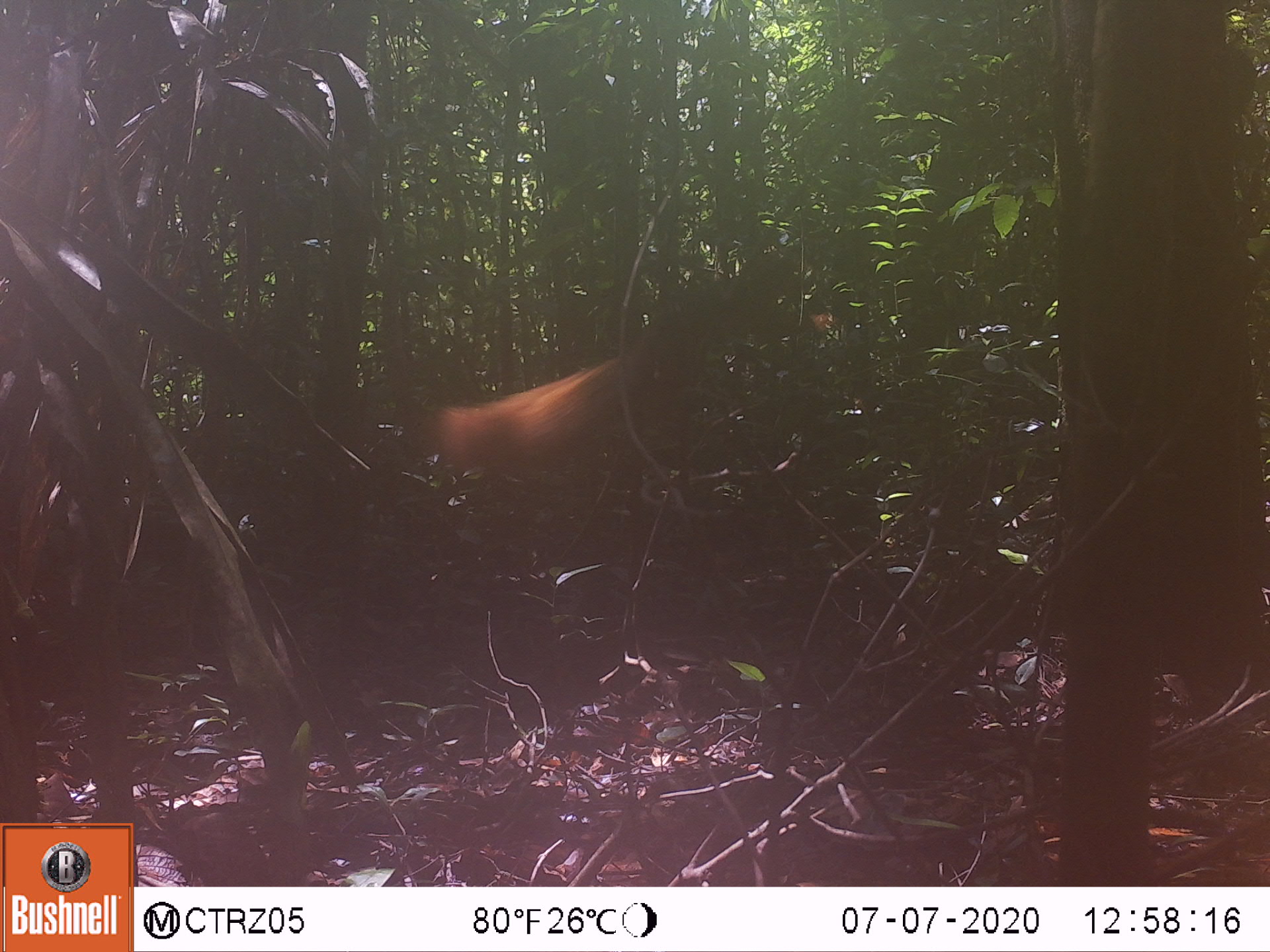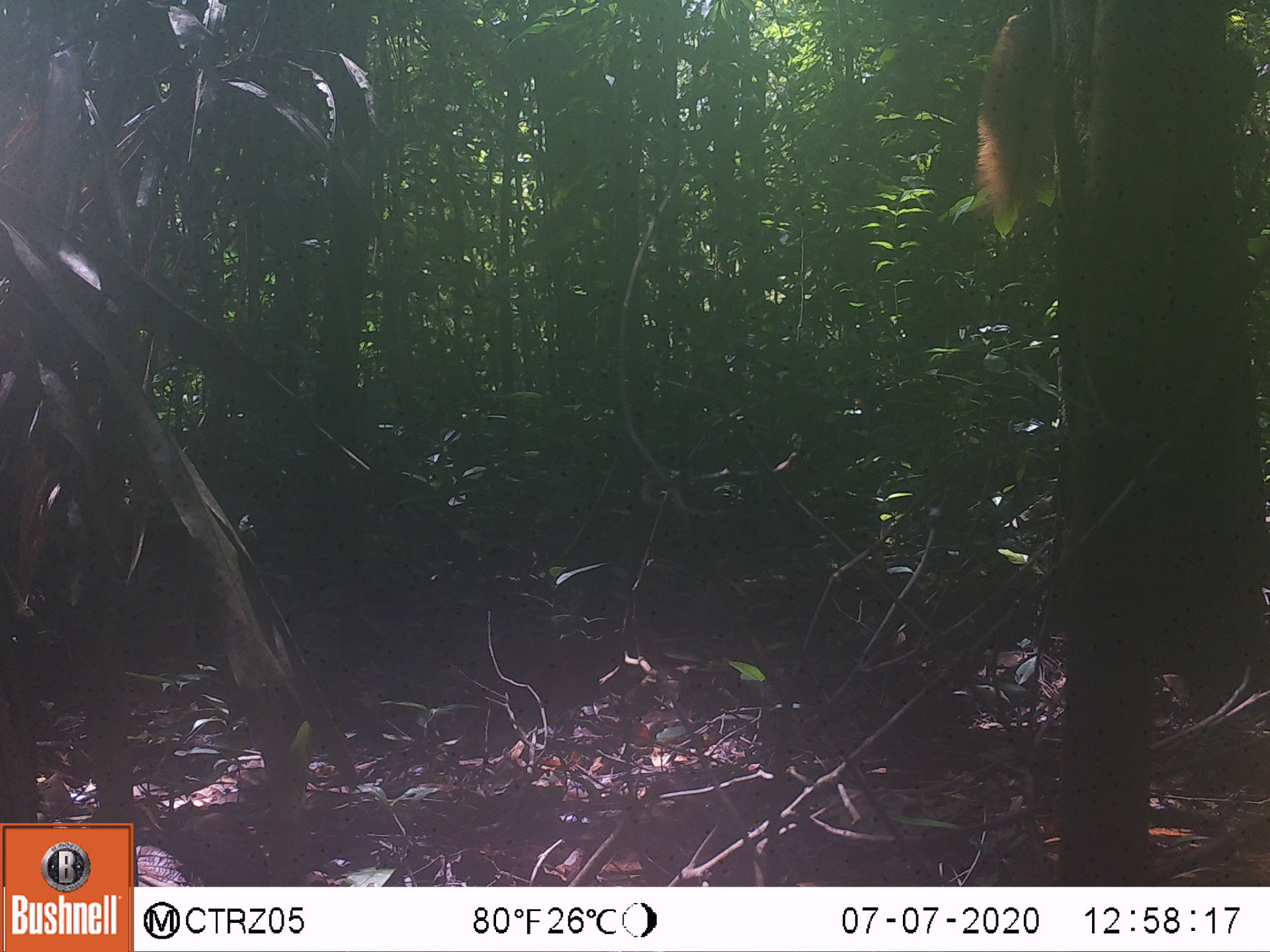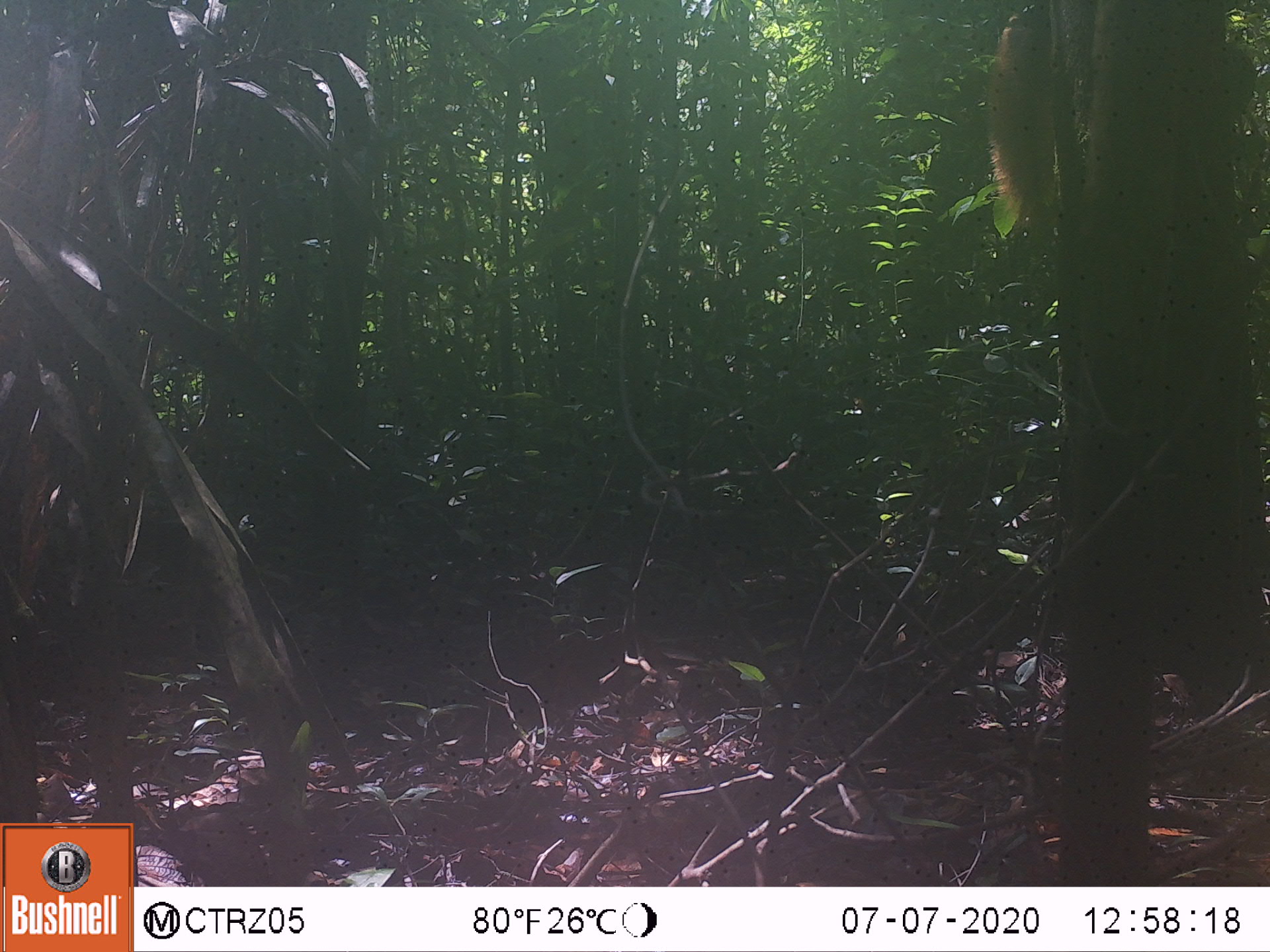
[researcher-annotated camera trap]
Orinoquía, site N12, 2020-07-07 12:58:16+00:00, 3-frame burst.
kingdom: Animalia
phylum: Chordata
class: Mammalia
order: Rodentia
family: Sciuridae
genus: Sciurus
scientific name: Sciurus igniventris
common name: northern amazon red squirrel